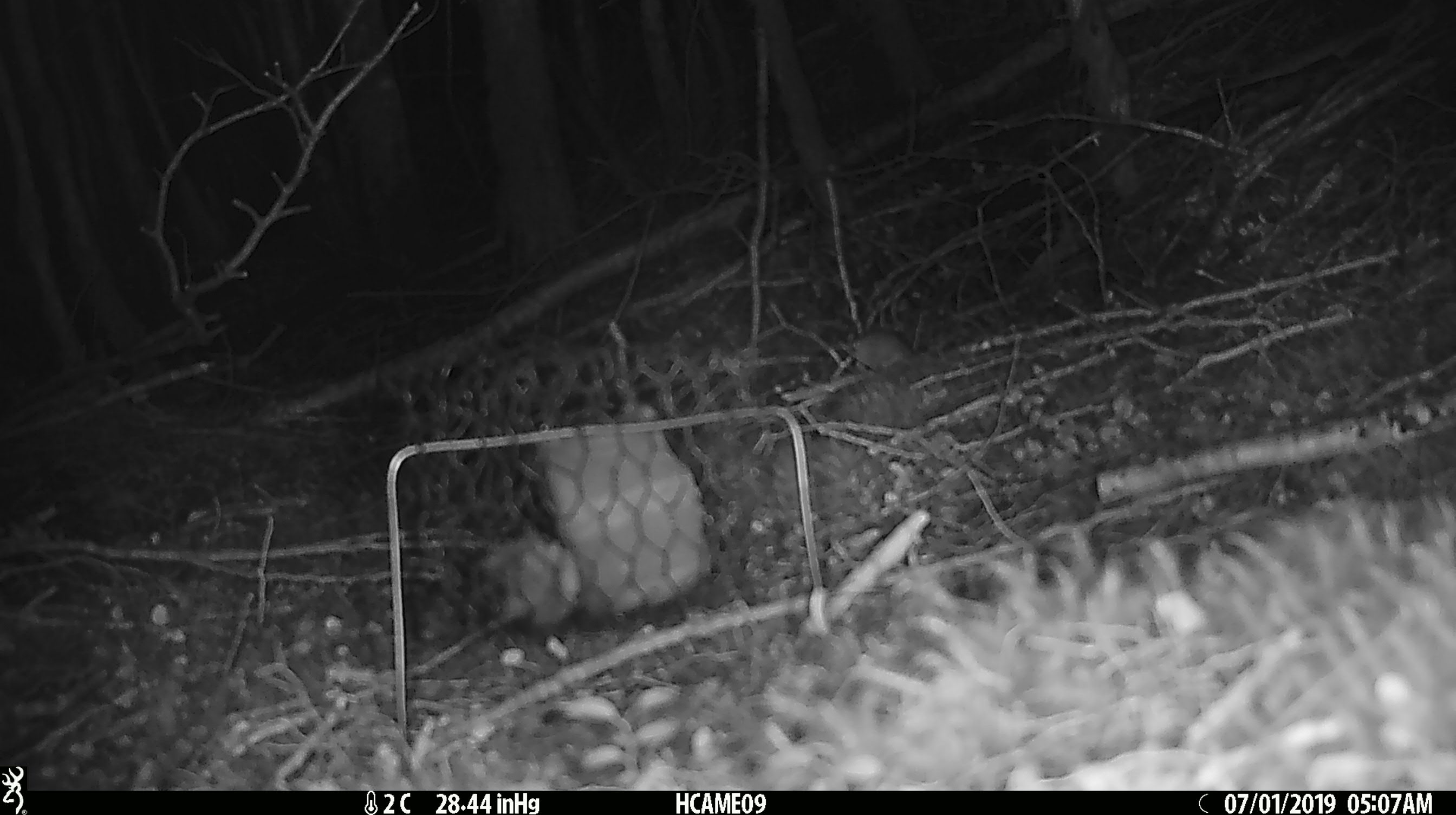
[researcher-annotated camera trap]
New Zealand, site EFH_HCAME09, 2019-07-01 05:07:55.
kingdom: Animalia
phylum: Chordata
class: Mammalia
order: Rodentia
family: Muridae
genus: Mus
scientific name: Mus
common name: mouse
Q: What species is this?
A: Mouse (Mus).